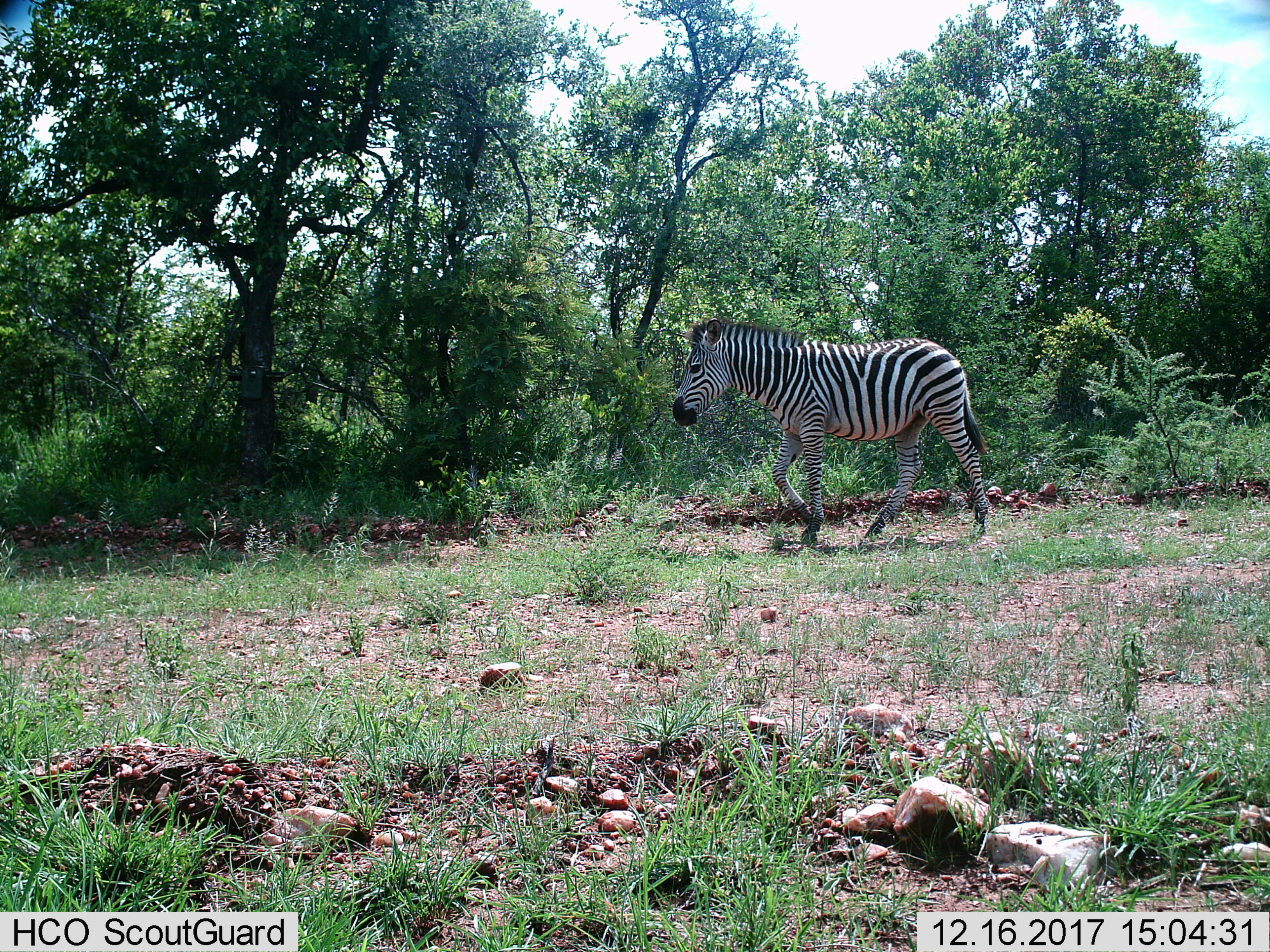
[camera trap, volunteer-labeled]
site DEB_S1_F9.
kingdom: Animalia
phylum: Chordata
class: Mammalia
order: Perissodactyla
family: Equidae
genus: Equus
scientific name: Equus quagga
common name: plains zebra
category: zebraplains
Zebraplains (plains zebra) (Equus quagga), count 1. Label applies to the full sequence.